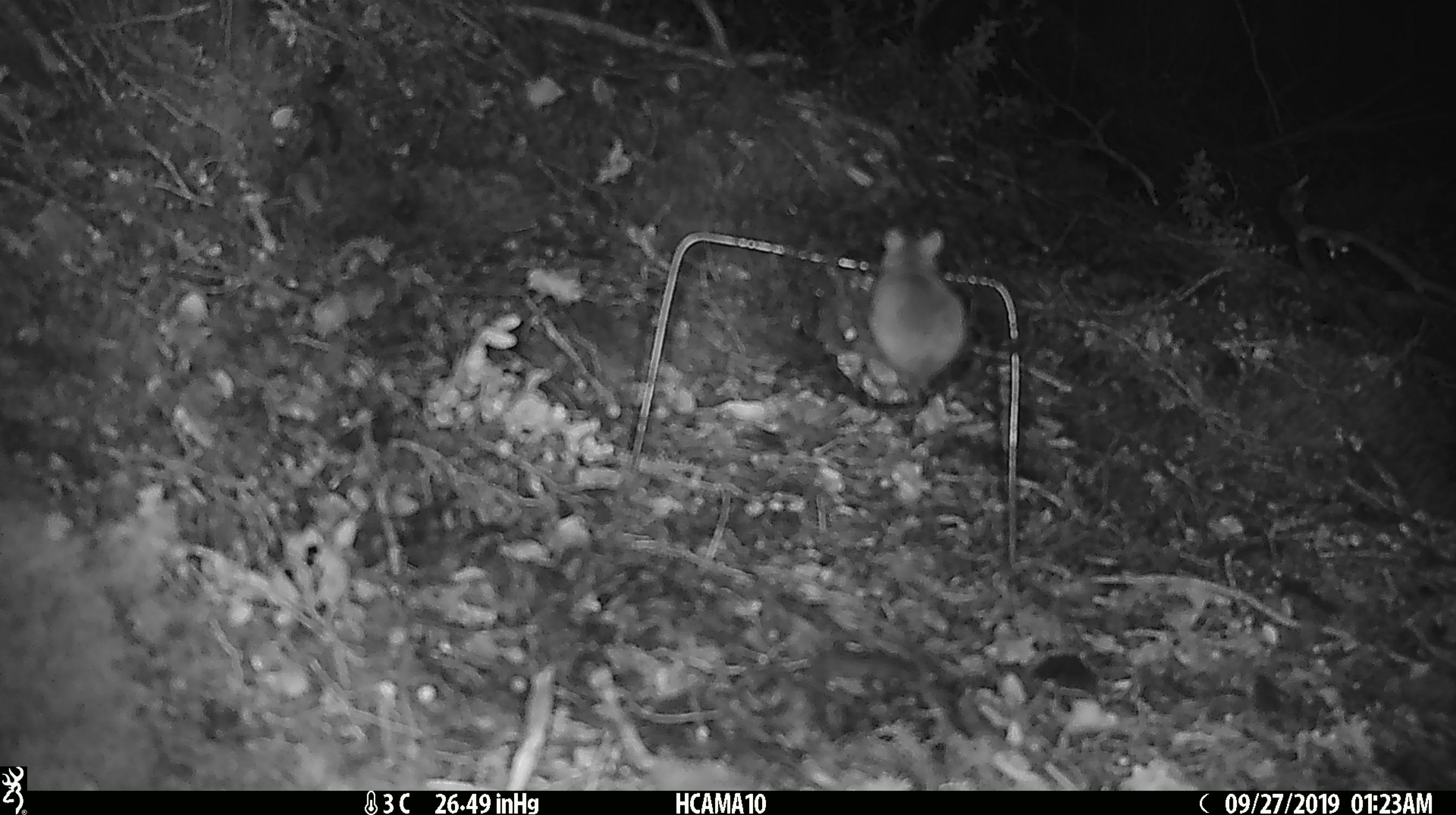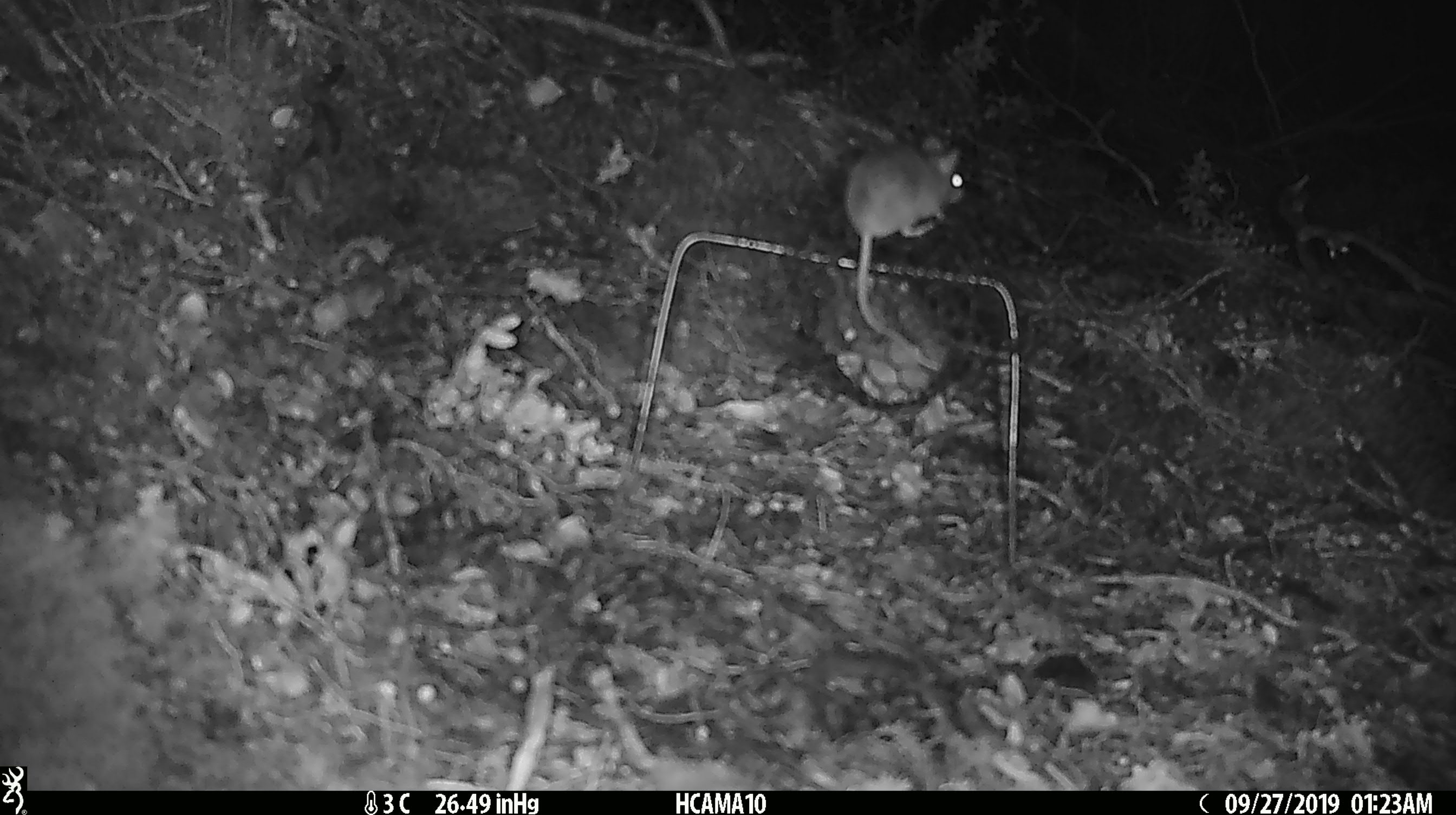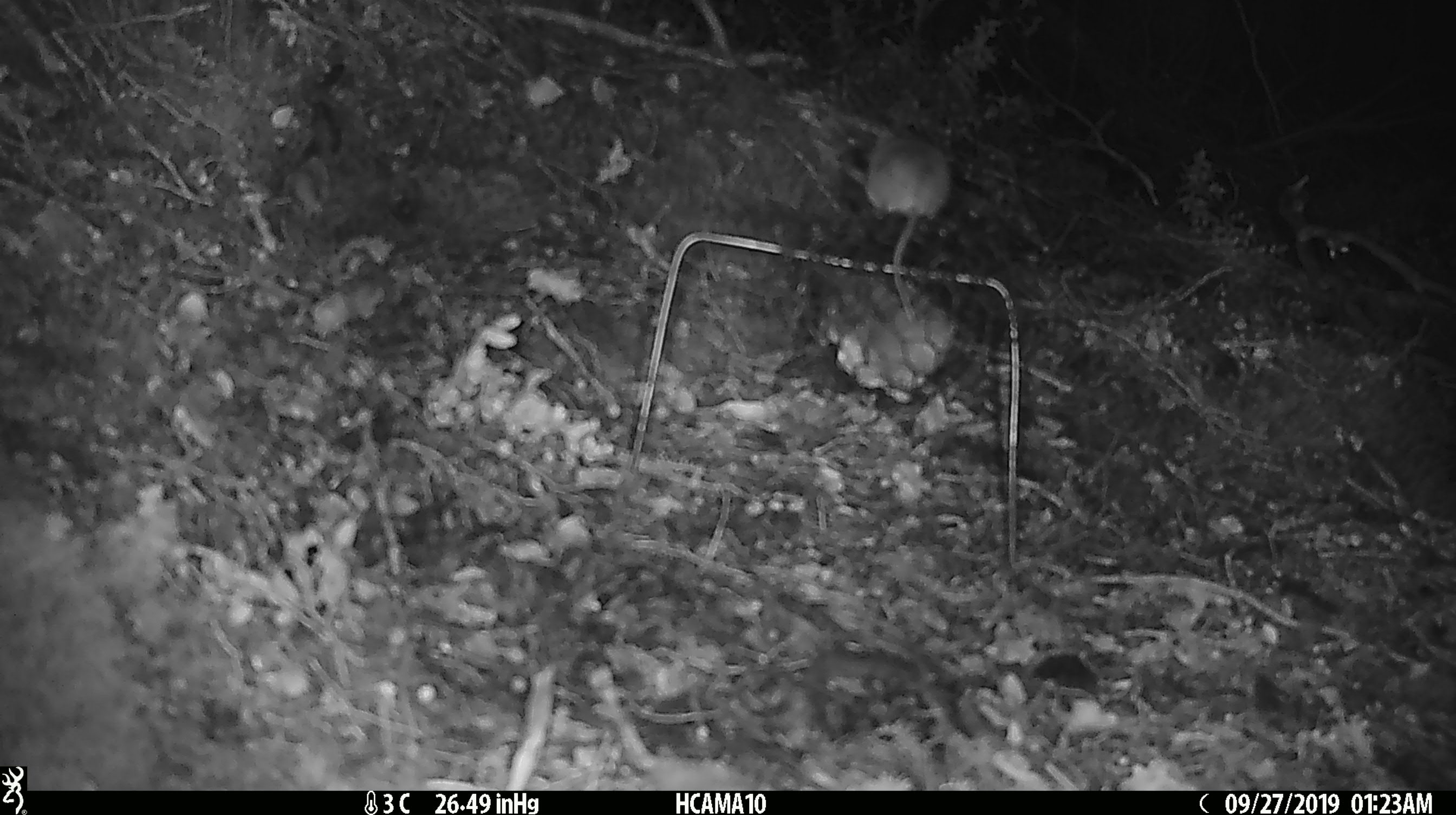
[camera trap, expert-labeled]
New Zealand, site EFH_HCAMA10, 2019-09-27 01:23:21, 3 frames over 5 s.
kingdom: Animalia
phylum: Chordata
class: Mammalia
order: Rodentia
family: Muridae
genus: Mus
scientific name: Mus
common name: mouse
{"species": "mouse (Mus)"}